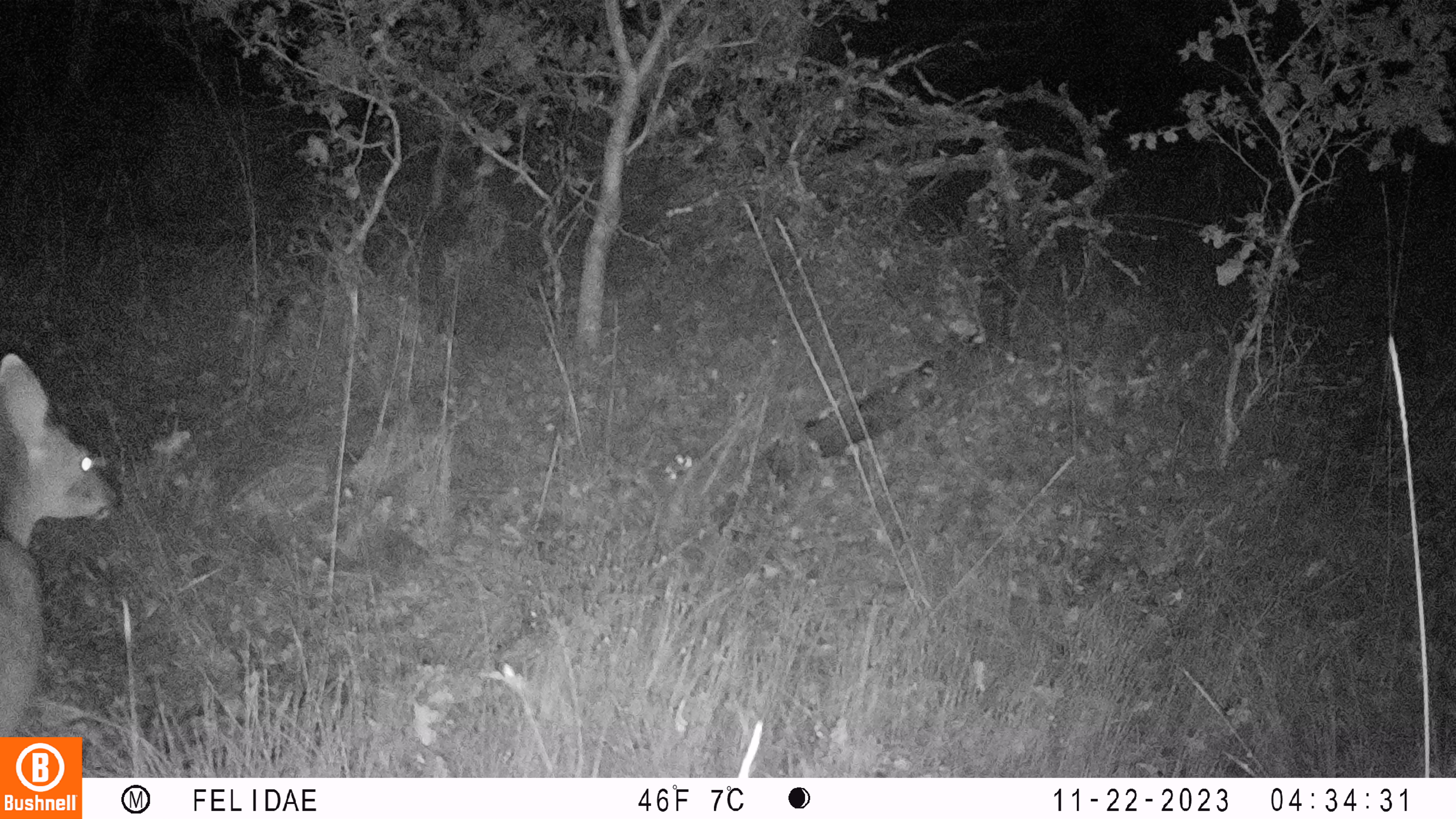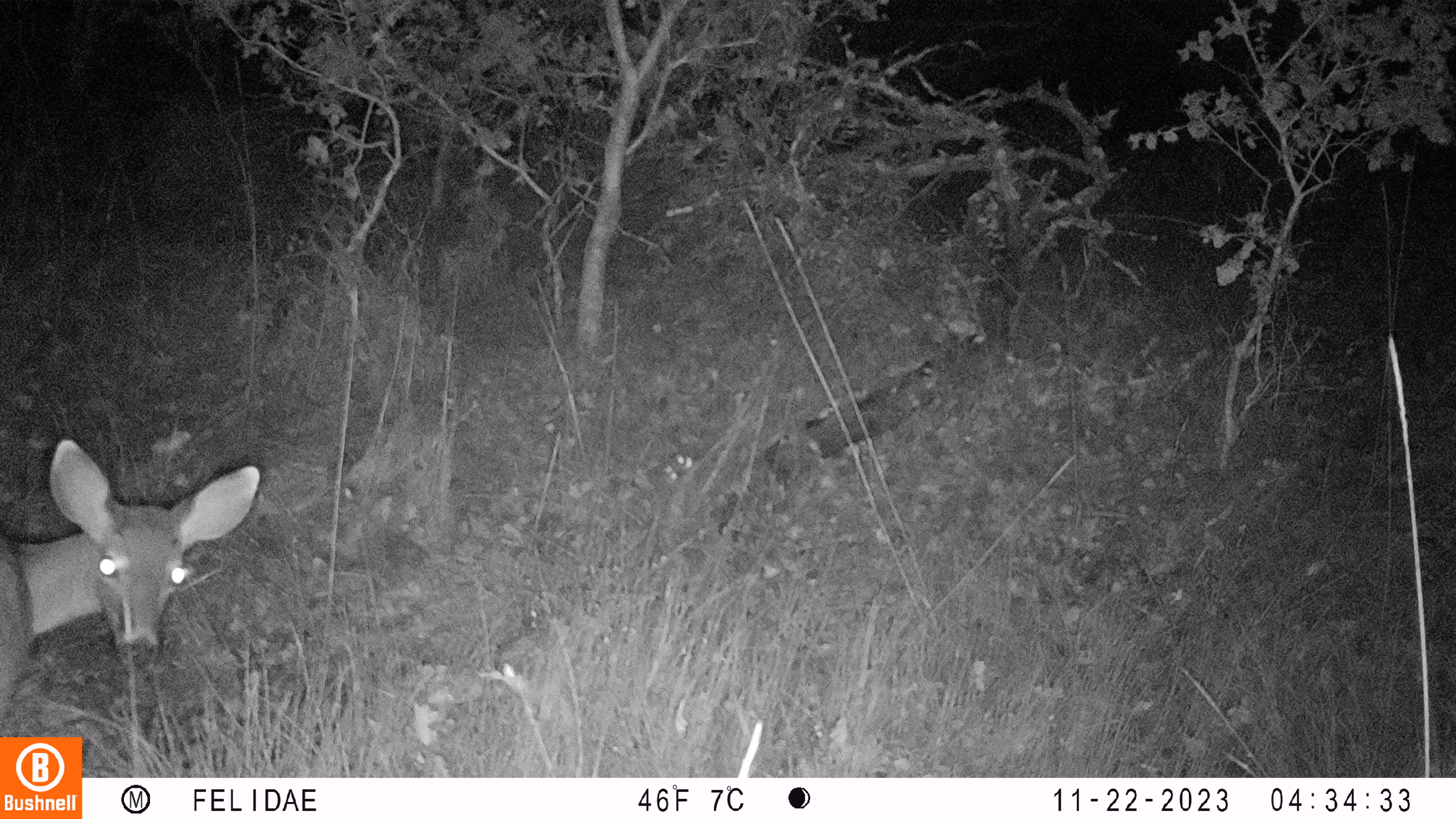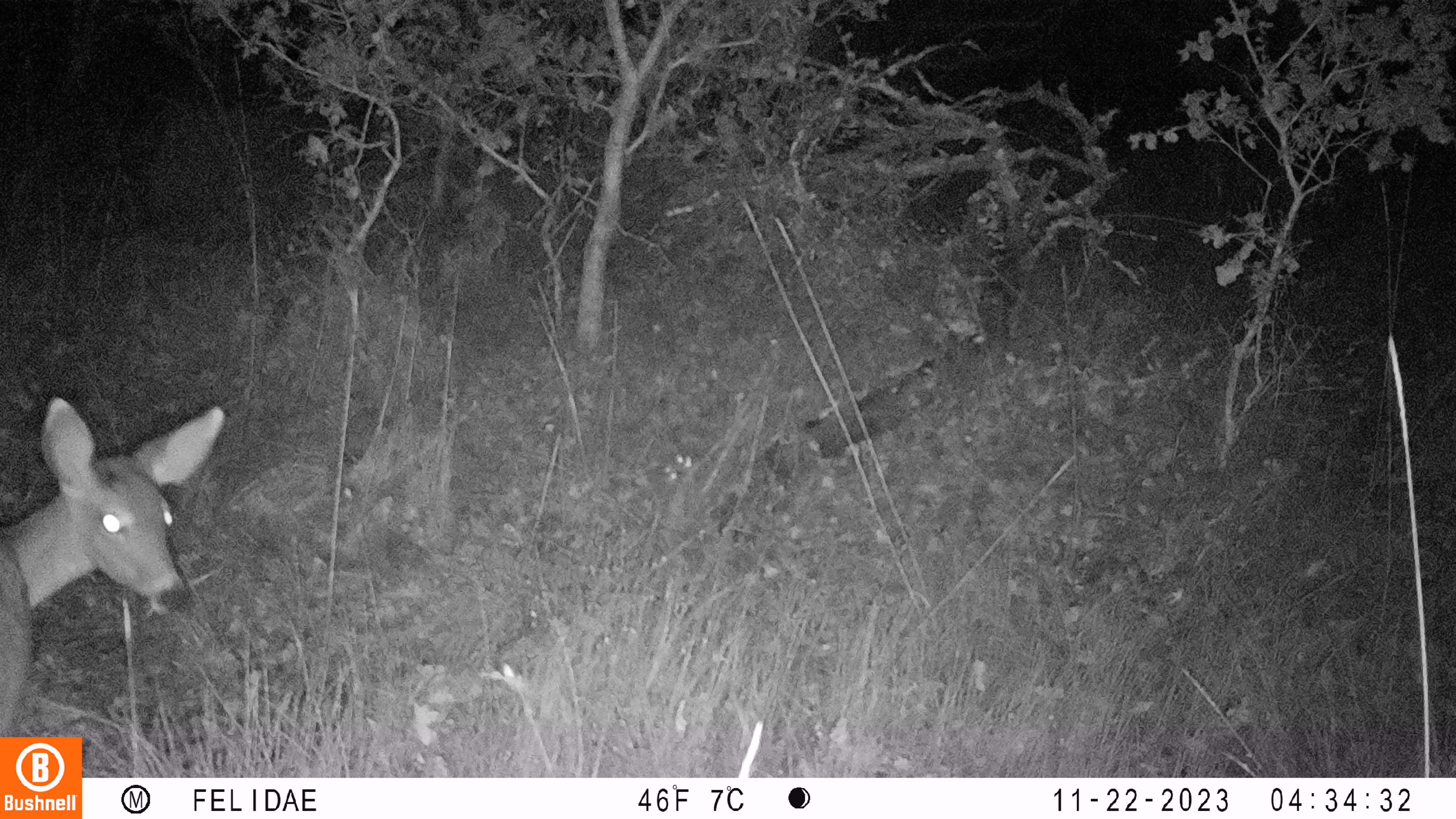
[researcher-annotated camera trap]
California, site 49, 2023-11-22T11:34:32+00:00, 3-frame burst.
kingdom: Animalia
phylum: Chordata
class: Mammalia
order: Artiodactyla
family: Cervidae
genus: Odocoileus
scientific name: Odocoileus hemionus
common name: mule deer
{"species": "mule deer (Odocoileus hemionus)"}